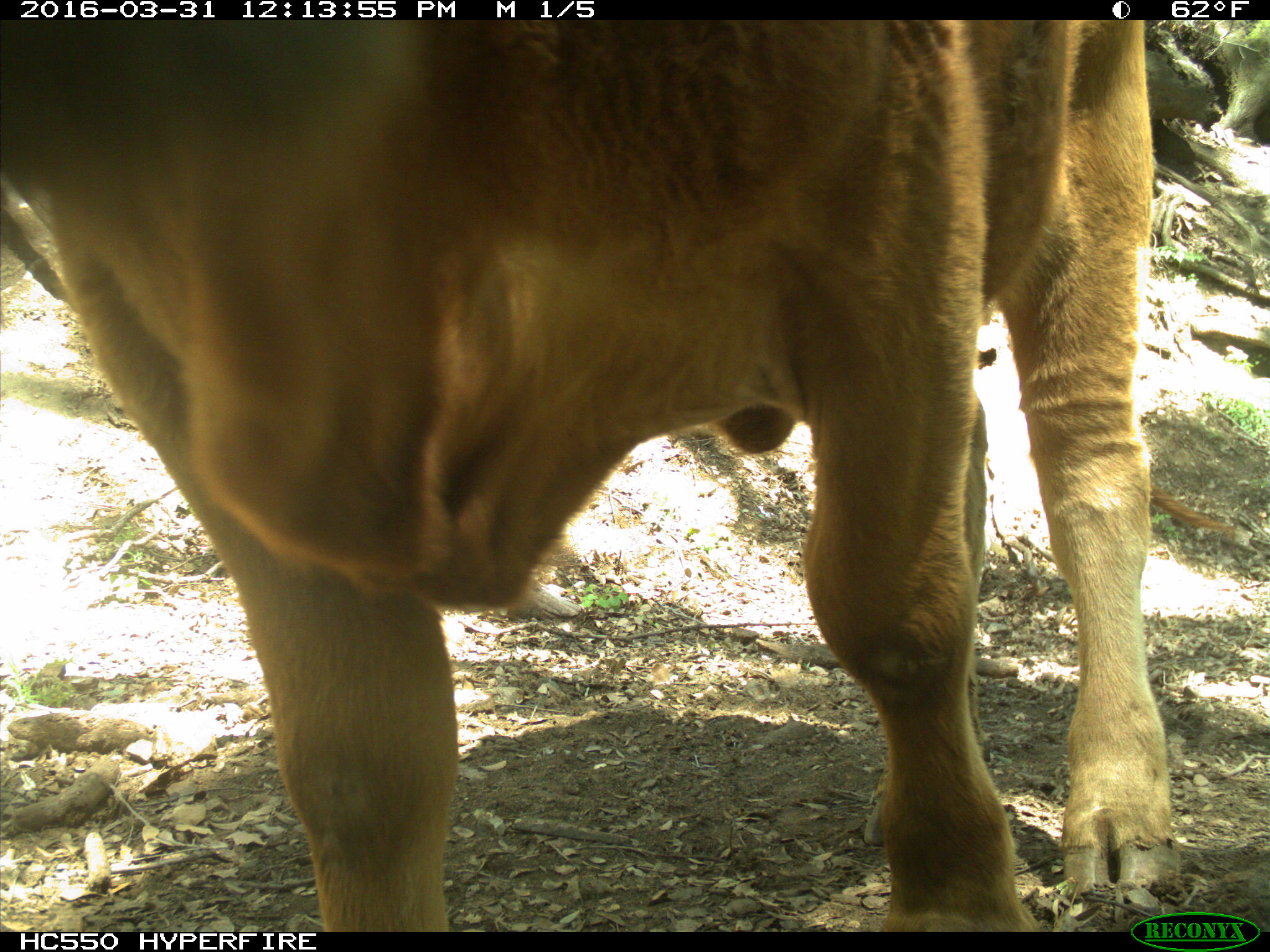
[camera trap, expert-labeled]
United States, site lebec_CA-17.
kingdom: Animalia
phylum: Chordata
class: Mammalia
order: Artiodactyla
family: Bovidae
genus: Bos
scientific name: Bos taurus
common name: domestic cow